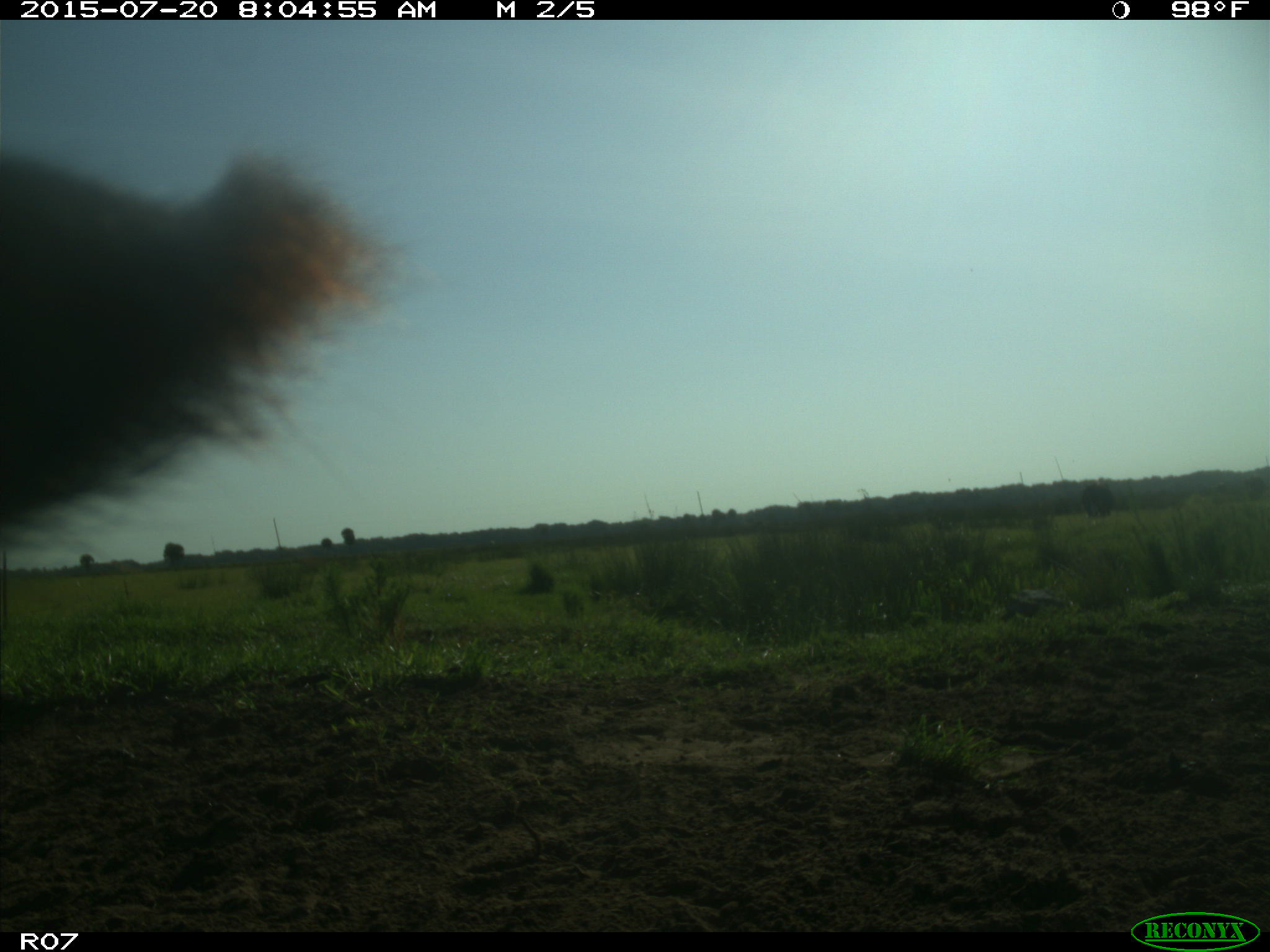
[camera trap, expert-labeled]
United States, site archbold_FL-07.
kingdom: Animalia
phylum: Chordata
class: Mammalia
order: Artiodactyla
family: Bovidae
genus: Bos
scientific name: Bos taurus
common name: domestic cow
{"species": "Bos taurus (domestic cow)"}